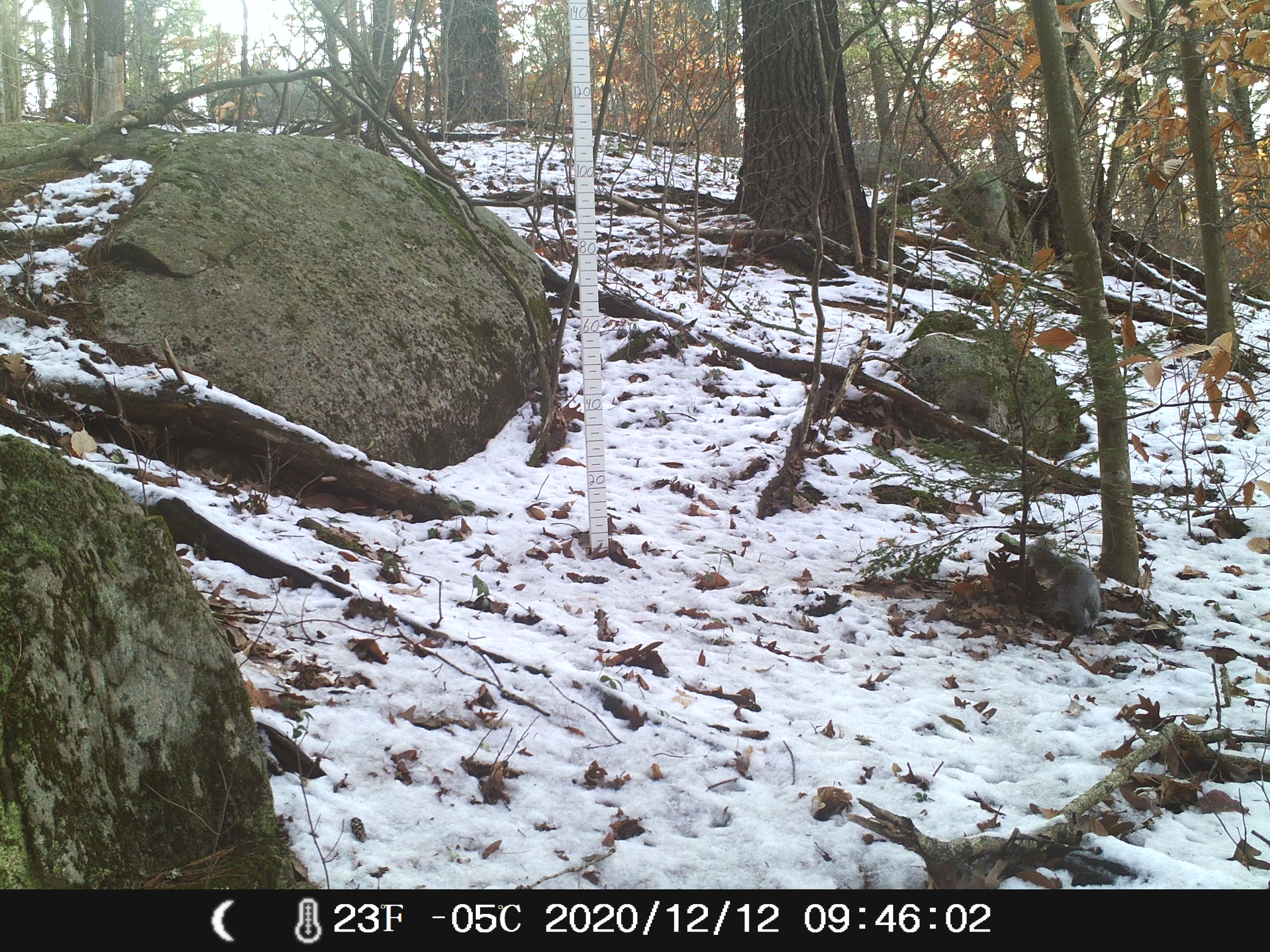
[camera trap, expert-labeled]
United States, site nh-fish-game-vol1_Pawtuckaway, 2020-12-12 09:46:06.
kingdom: Animalia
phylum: Chordata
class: Mammalia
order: Rodentia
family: Sciuridae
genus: Sciurus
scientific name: Sciurus carolinensis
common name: gray squirrel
Gray squirrel (Sciurus carolinensis).